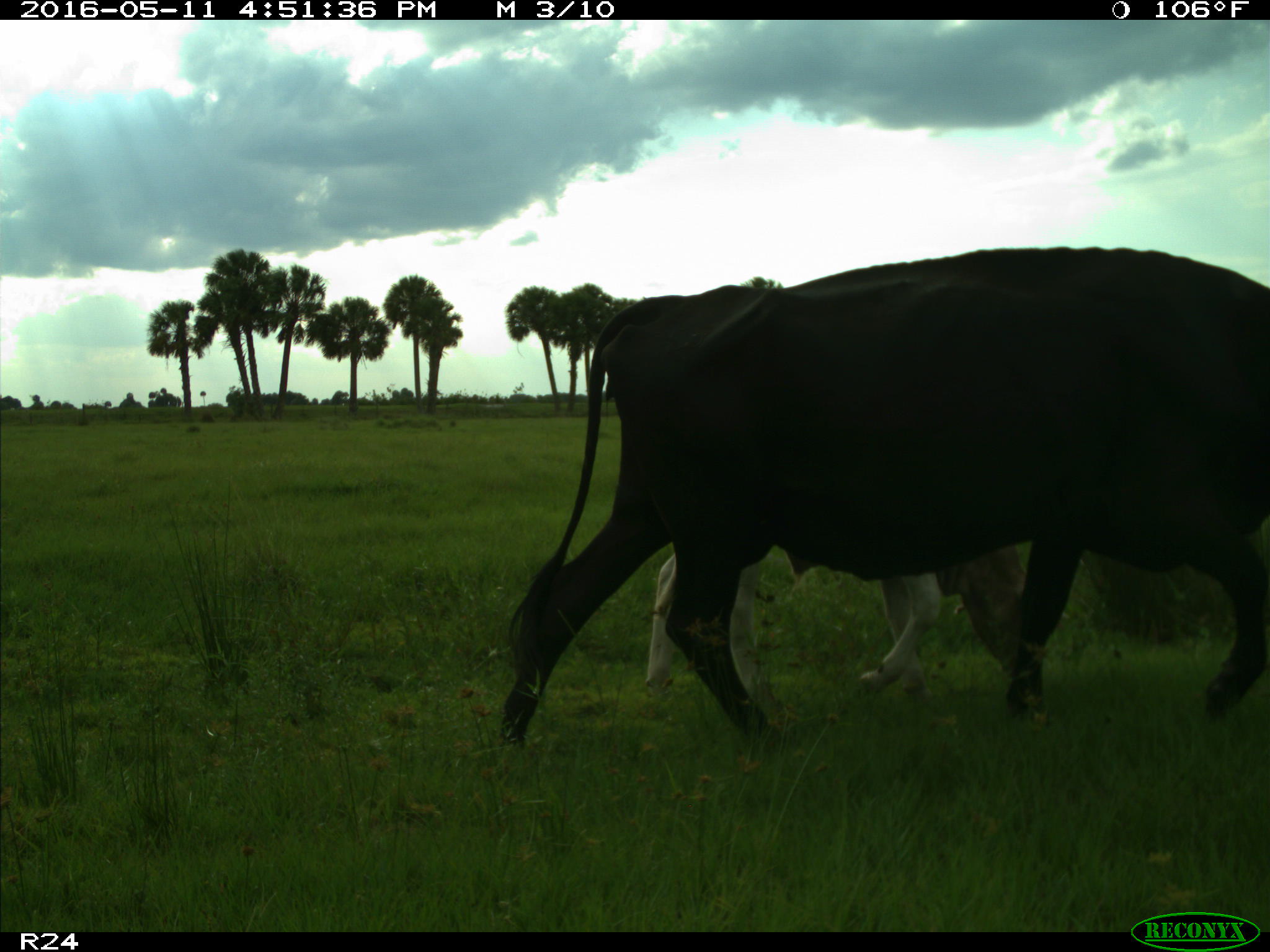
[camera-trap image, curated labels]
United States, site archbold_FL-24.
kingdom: Animalia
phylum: Chordata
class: Mammalia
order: Artiodactyla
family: Bovidae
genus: Bos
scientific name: Bos taurus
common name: domestic cow